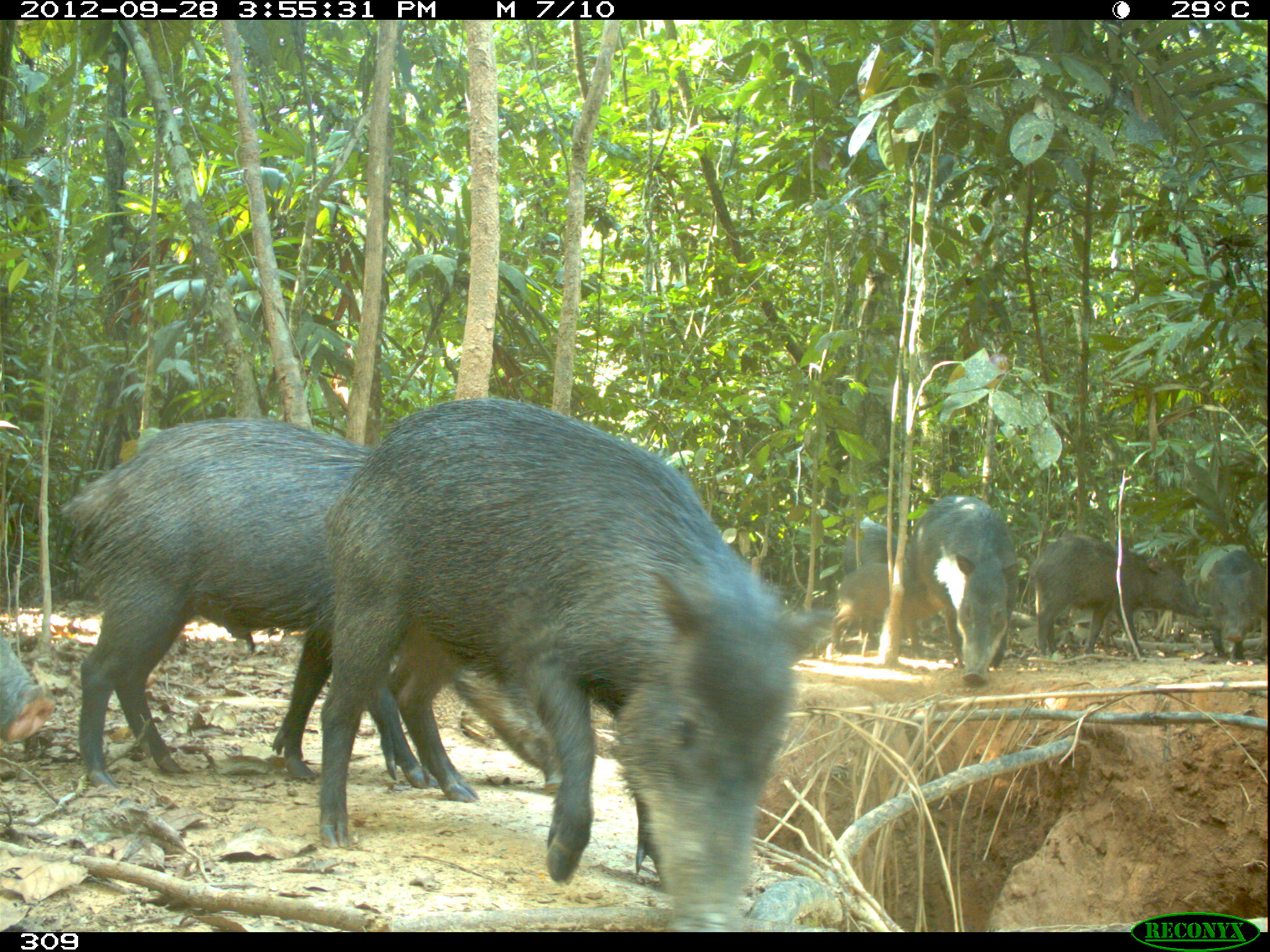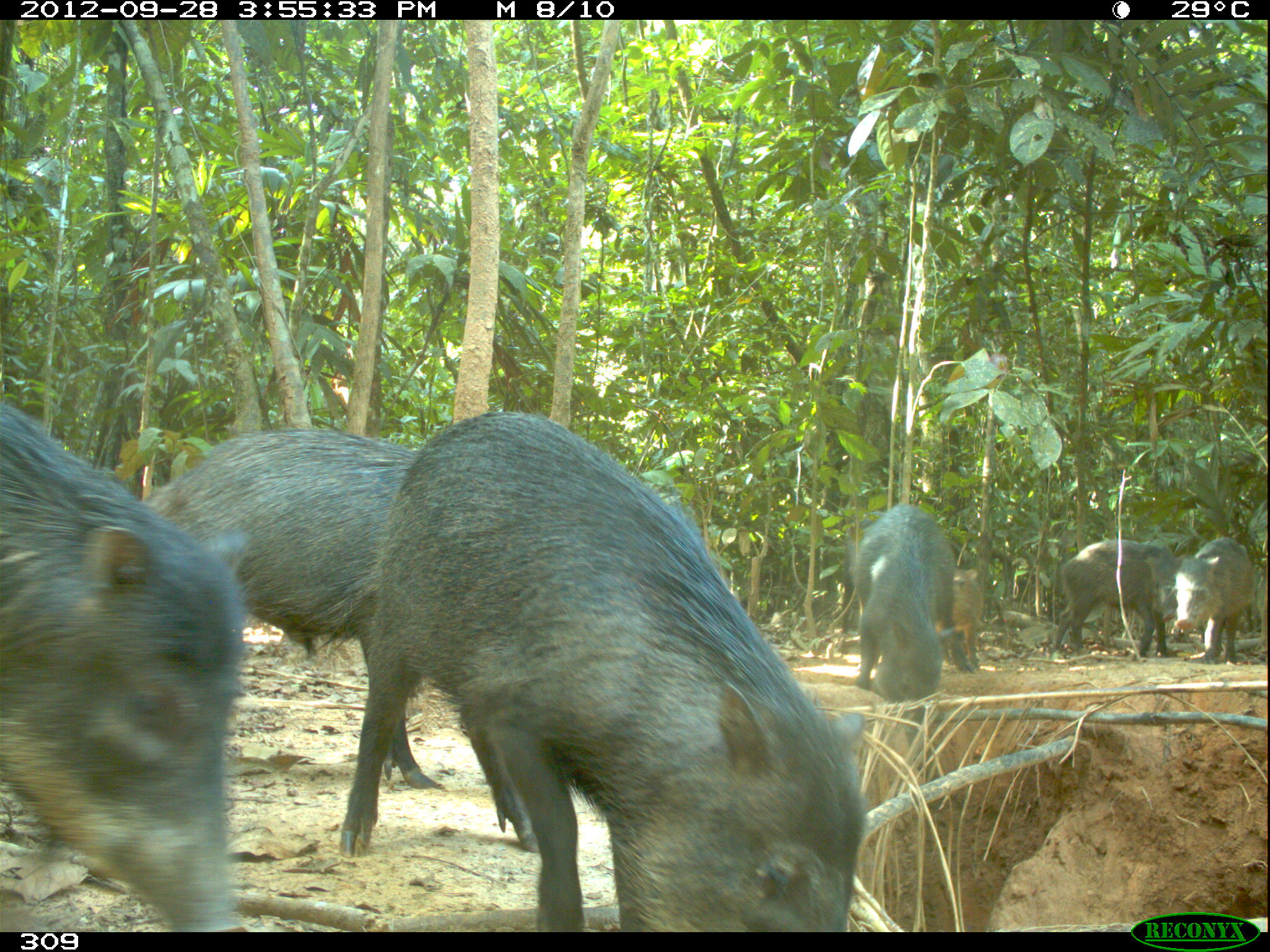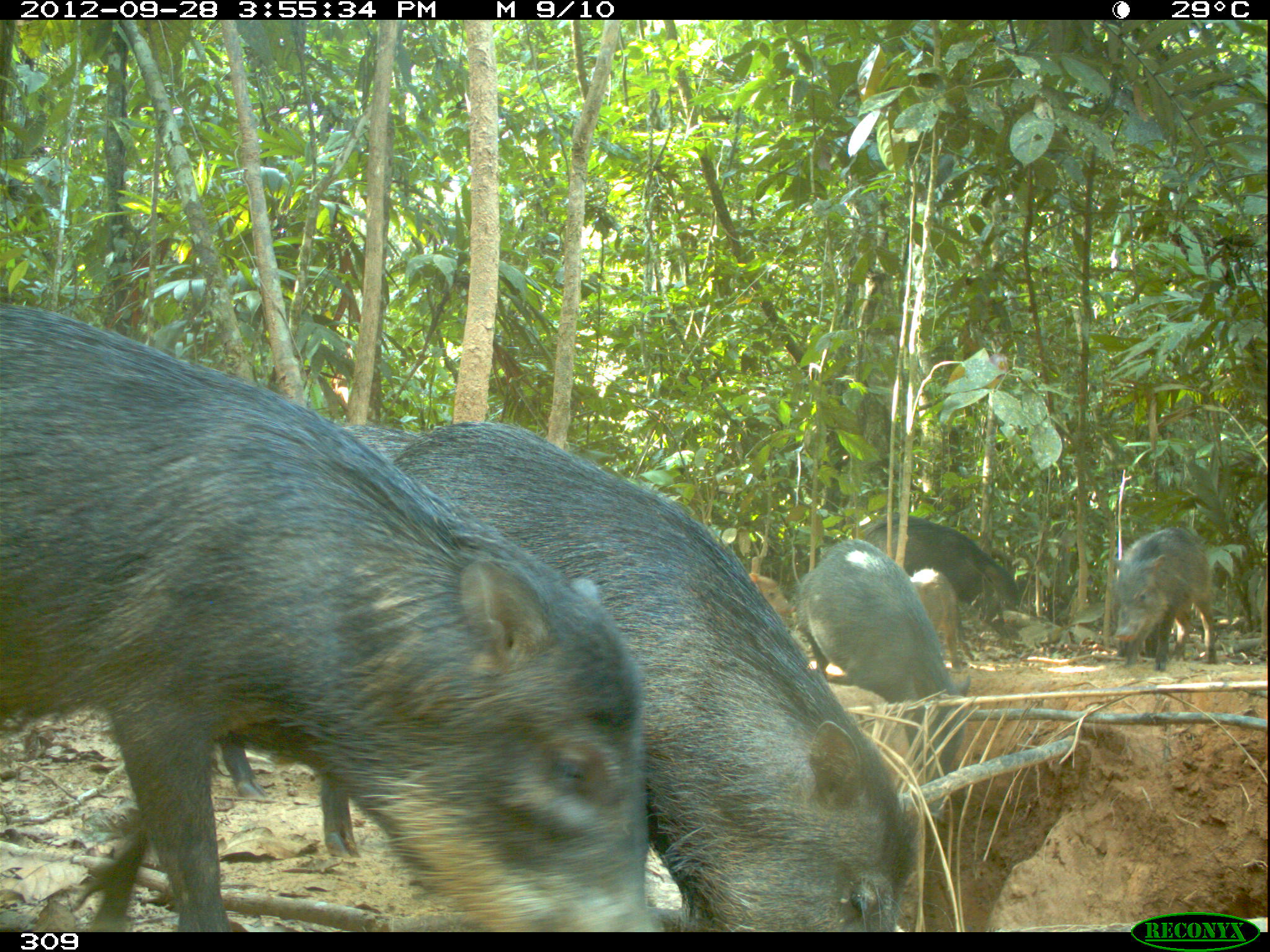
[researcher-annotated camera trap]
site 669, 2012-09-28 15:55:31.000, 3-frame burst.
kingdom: Animalia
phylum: Chordata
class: Mammalia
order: Artiodactyla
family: Tayassuidae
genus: Tayassu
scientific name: Tayassu pecari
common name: white-lipped peccary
Tayassu pecari (white-lipped peccary).